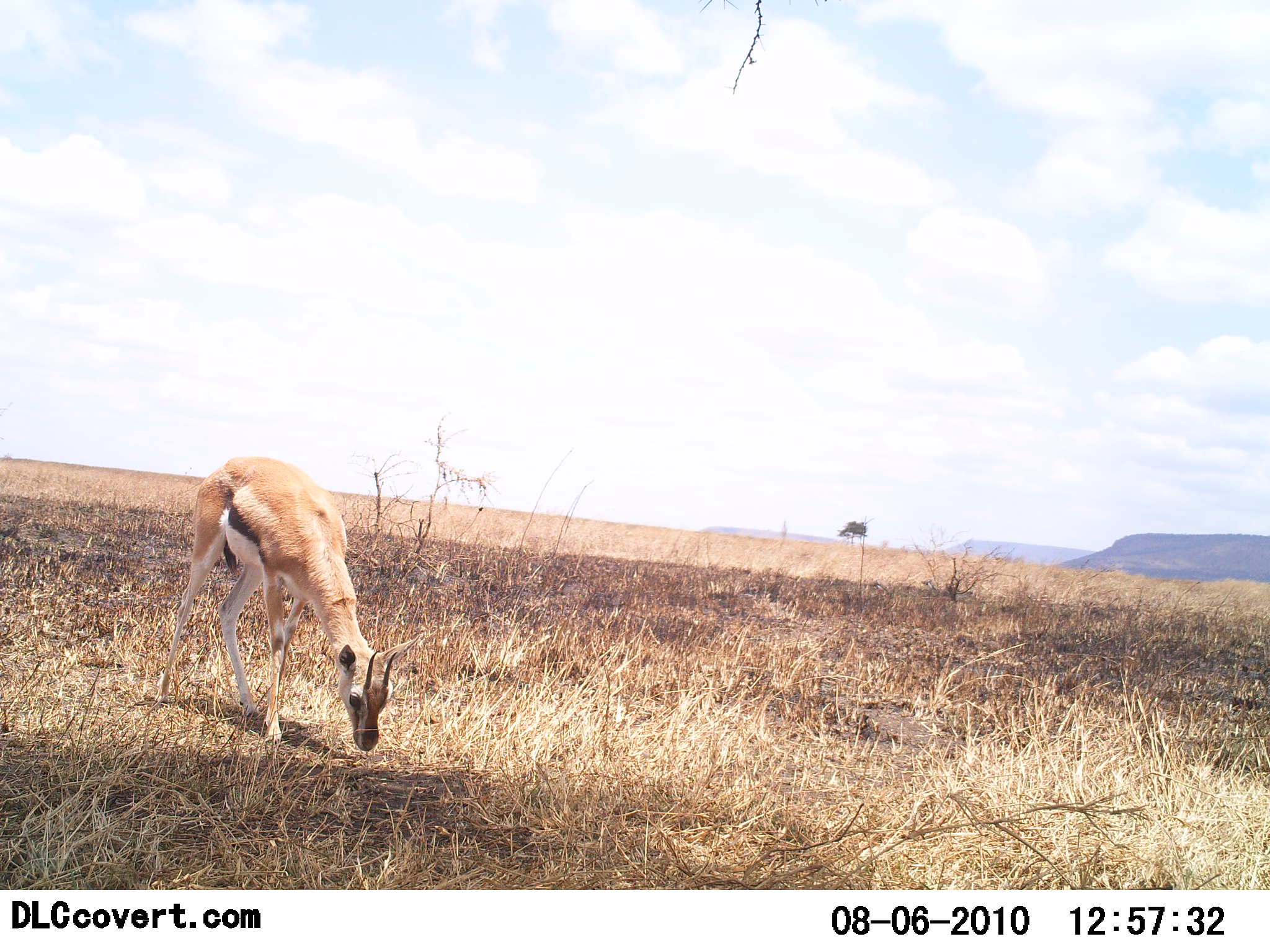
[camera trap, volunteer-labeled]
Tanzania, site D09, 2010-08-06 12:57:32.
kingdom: Animalia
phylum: Chordata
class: Mammalia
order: Artiodactyla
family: Bovidae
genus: Eudorcas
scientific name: Eudorcas thomsonii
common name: thomson's gazelle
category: gazellethomsons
Gazellethomsons (thomson's gazelle) (Eudorcas thomsonii), count 1. Behavior (volunteer vote fractions): standing 21%, resting 0%, moving 0%, interacting 0%. Young present (vote fraction): 0%. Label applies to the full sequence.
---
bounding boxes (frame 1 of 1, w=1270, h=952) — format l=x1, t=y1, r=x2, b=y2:
animal: l=151, t=452, r=430, b=756